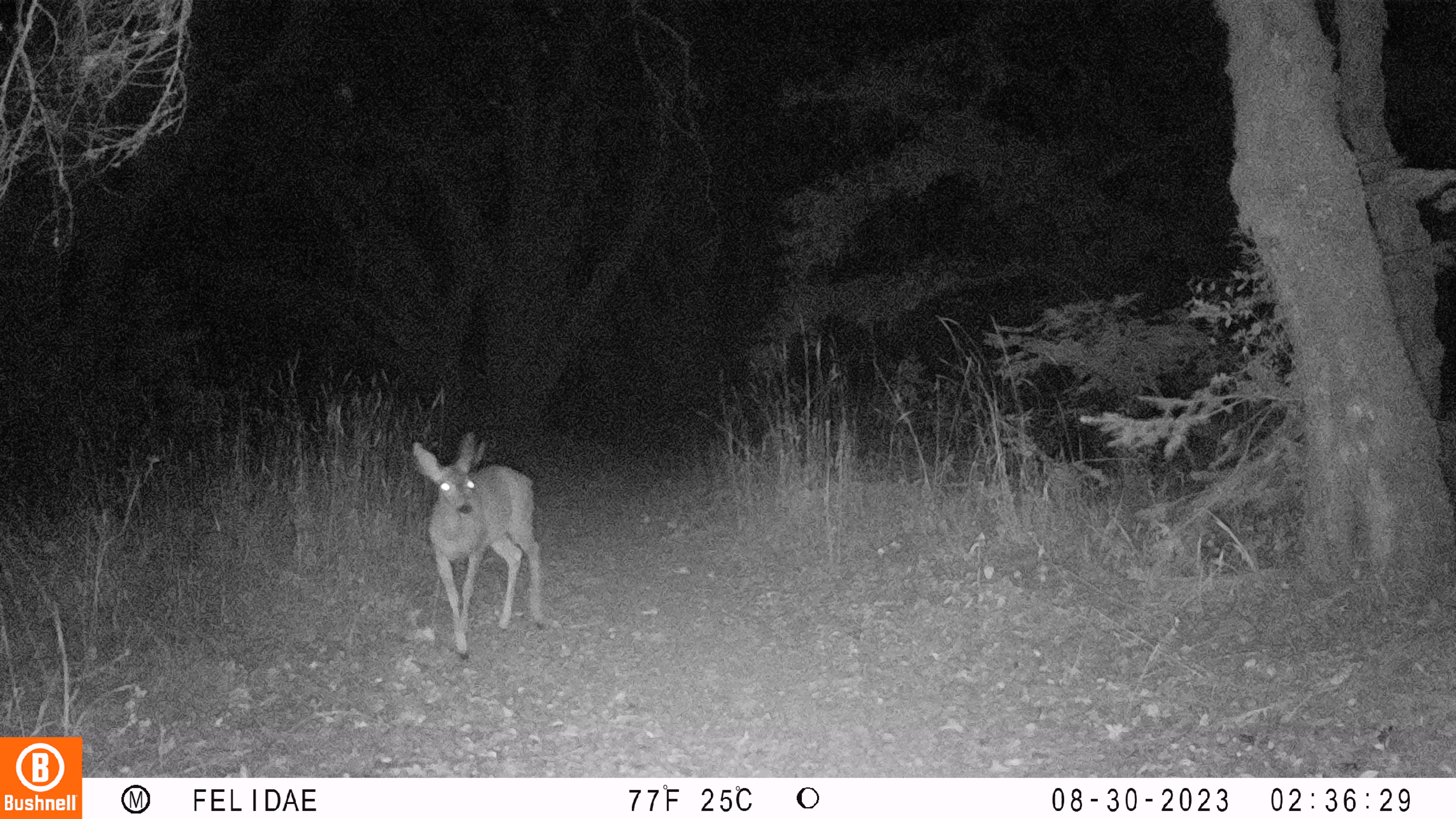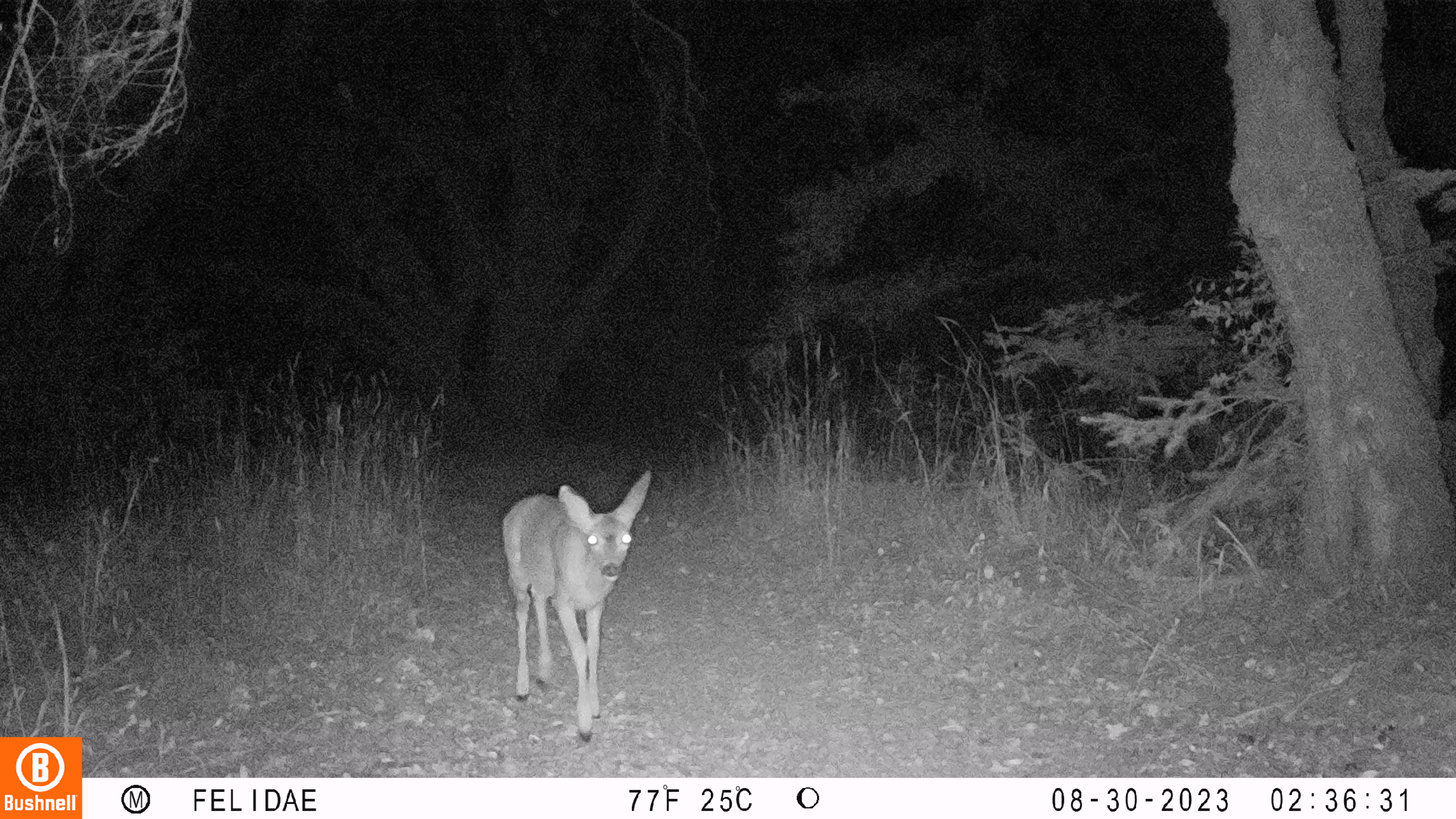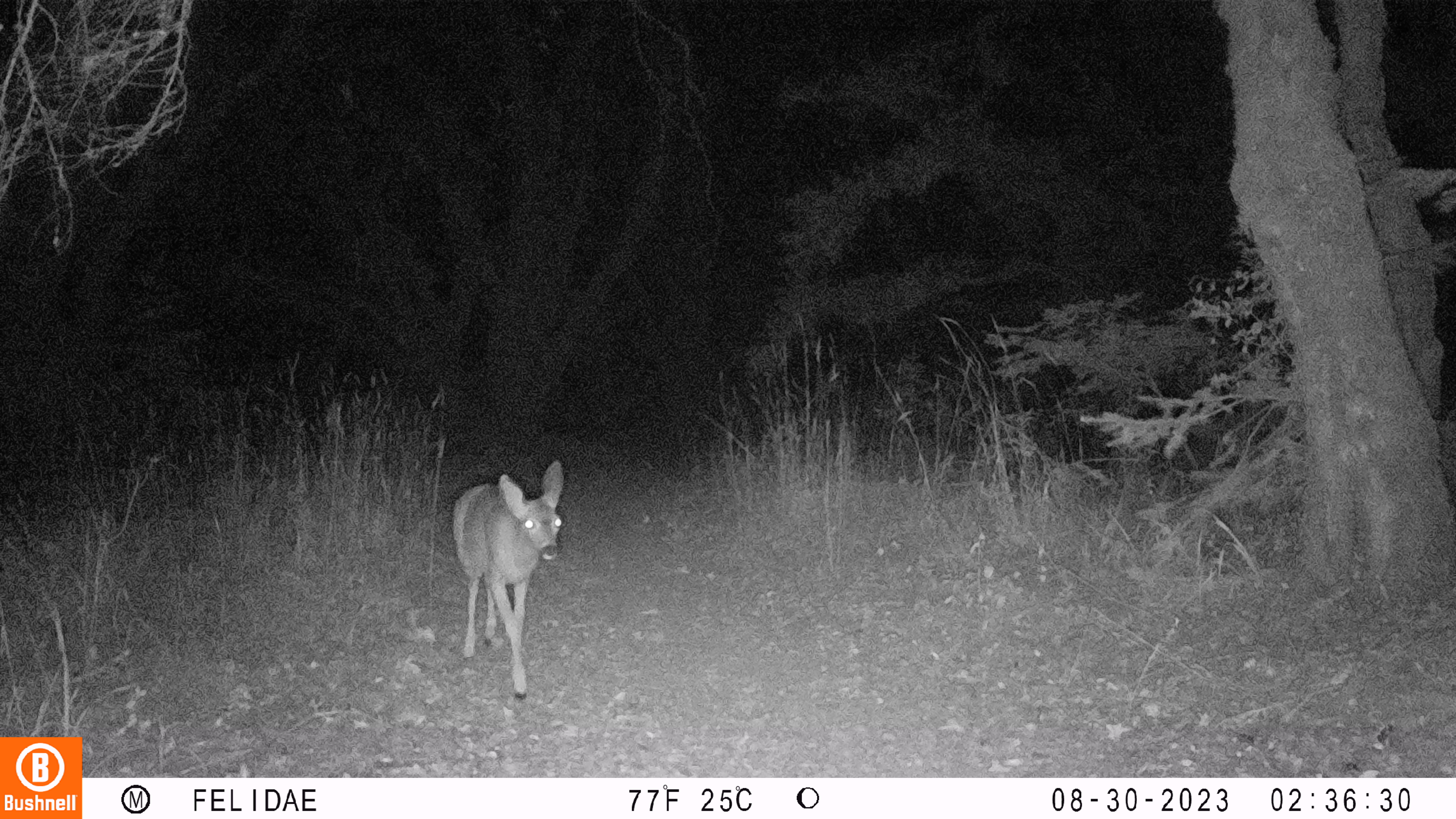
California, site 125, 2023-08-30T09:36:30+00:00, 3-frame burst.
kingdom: Animalia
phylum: Chordata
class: Mammalia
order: Artiodactyla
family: Cervidae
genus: Odocoileus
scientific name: Odocoileus hemionus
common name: mule deer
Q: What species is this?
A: Mule deer (Odocoileus hemionus).